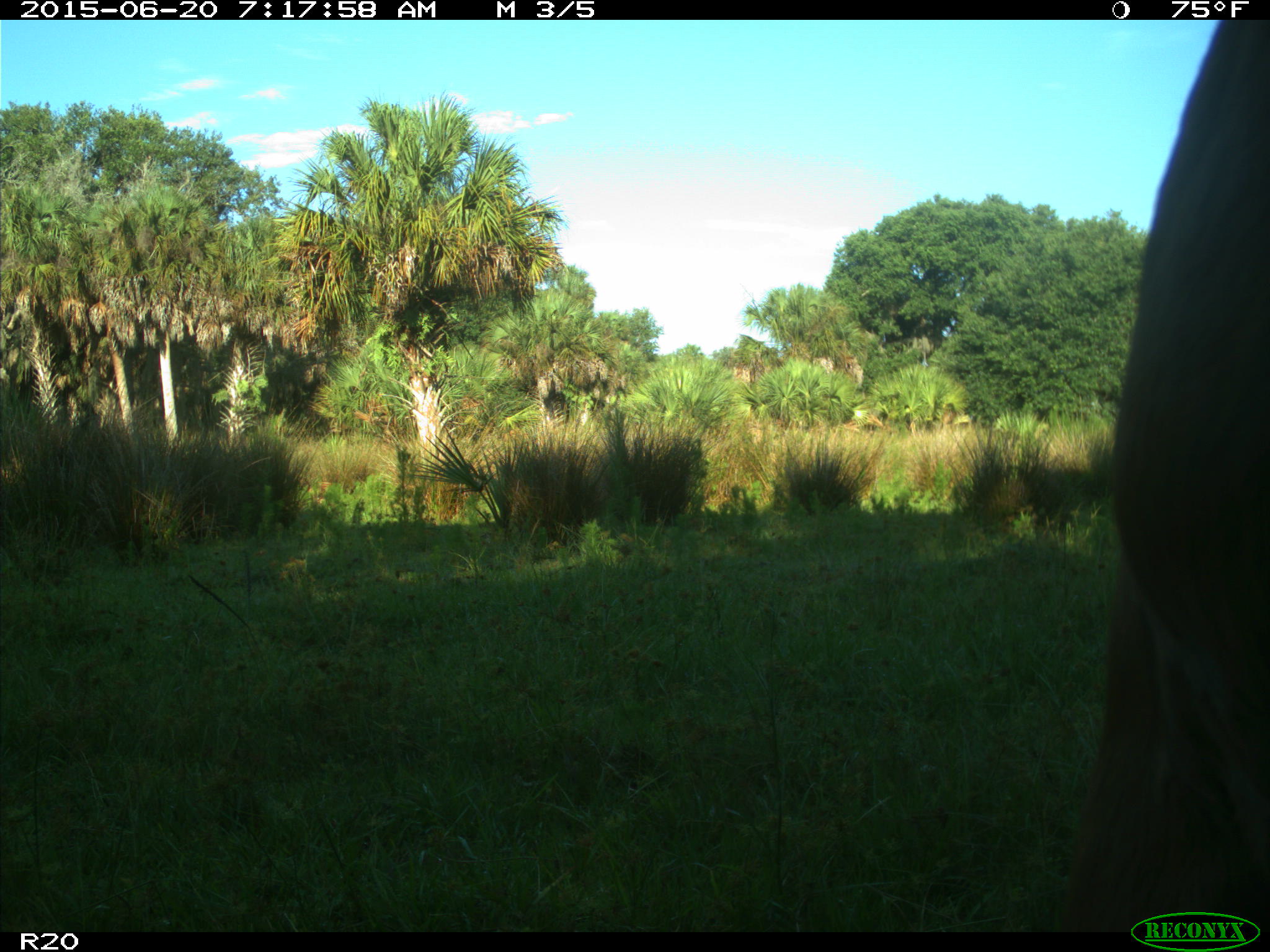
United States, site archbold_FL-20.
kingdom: Animalia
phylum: Chordata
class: Mammalia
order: Artiodactyla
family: Bovidae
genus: Bos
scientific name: Bos taurus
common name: domestic cow